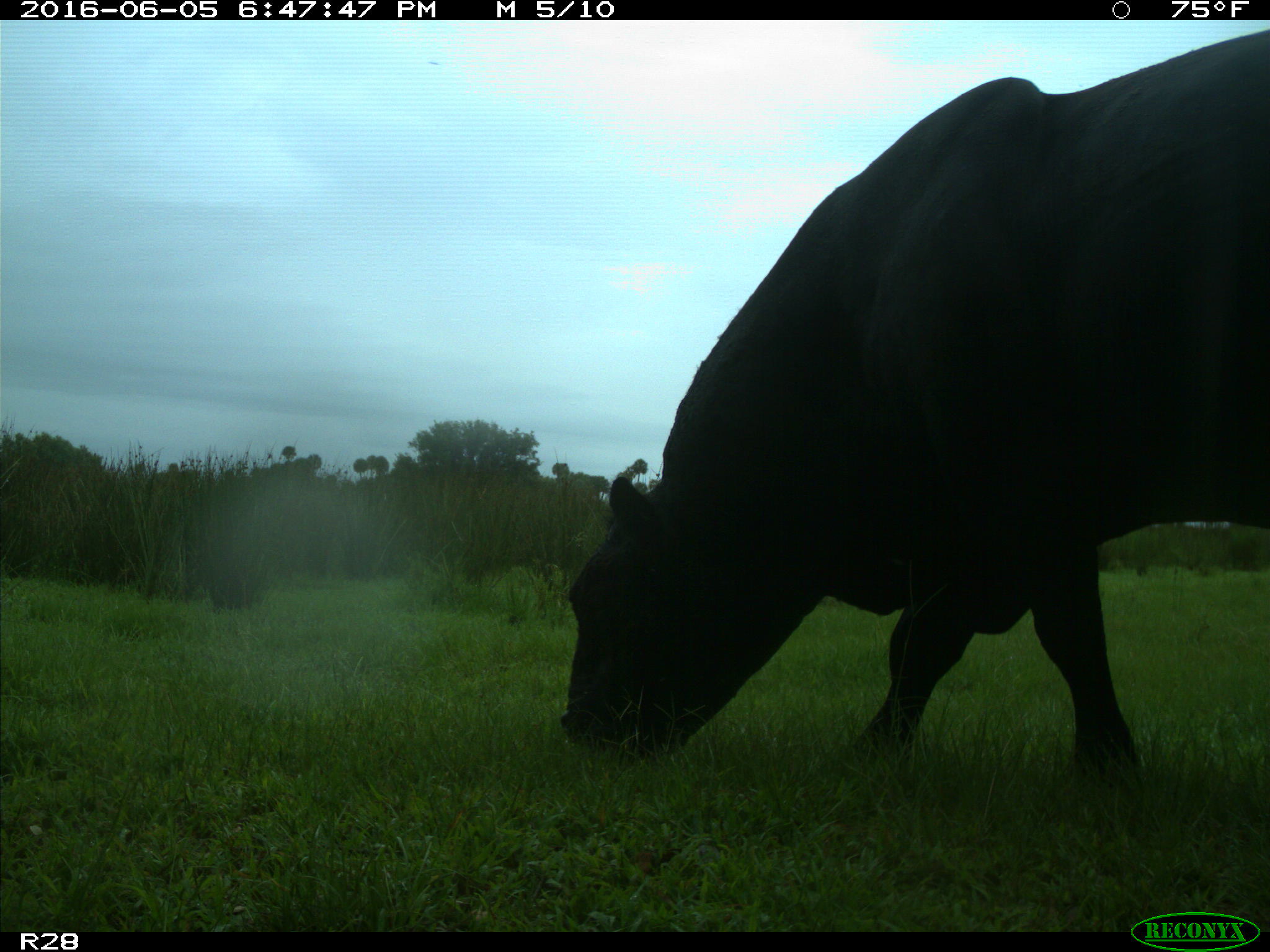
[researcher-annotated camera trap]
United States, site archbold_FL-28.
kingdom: Animalia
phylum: Chordata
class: Mammalia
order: Artiodactyla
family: Bovidae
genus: Bos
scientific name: Bos taurus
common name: domestic cow